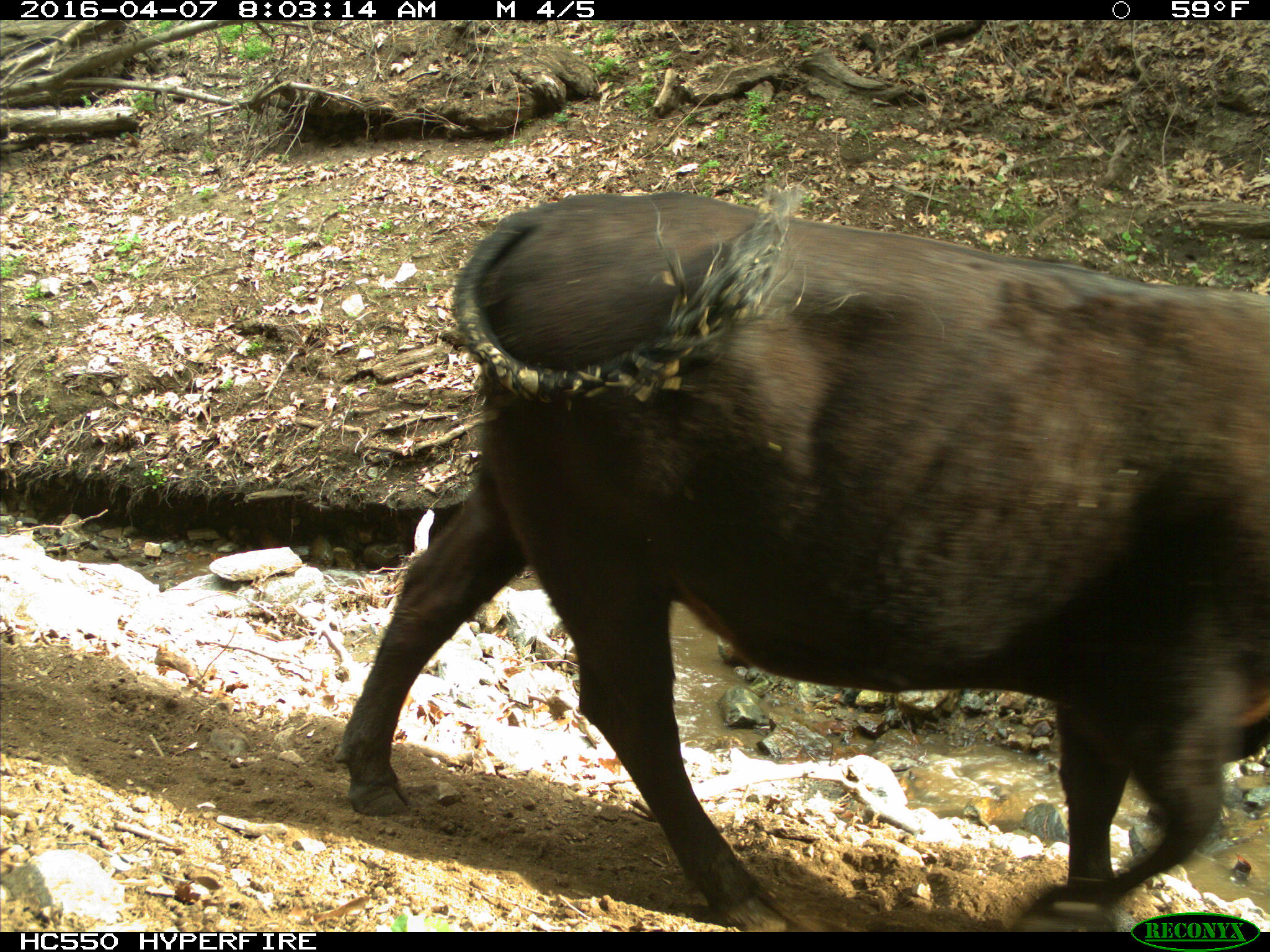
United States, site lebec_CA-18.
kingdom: Animalia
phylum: Chordata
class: Mammalia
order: Artiodactyla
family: Bovidae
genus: Bos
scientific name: Bos taurus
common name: domestic cow